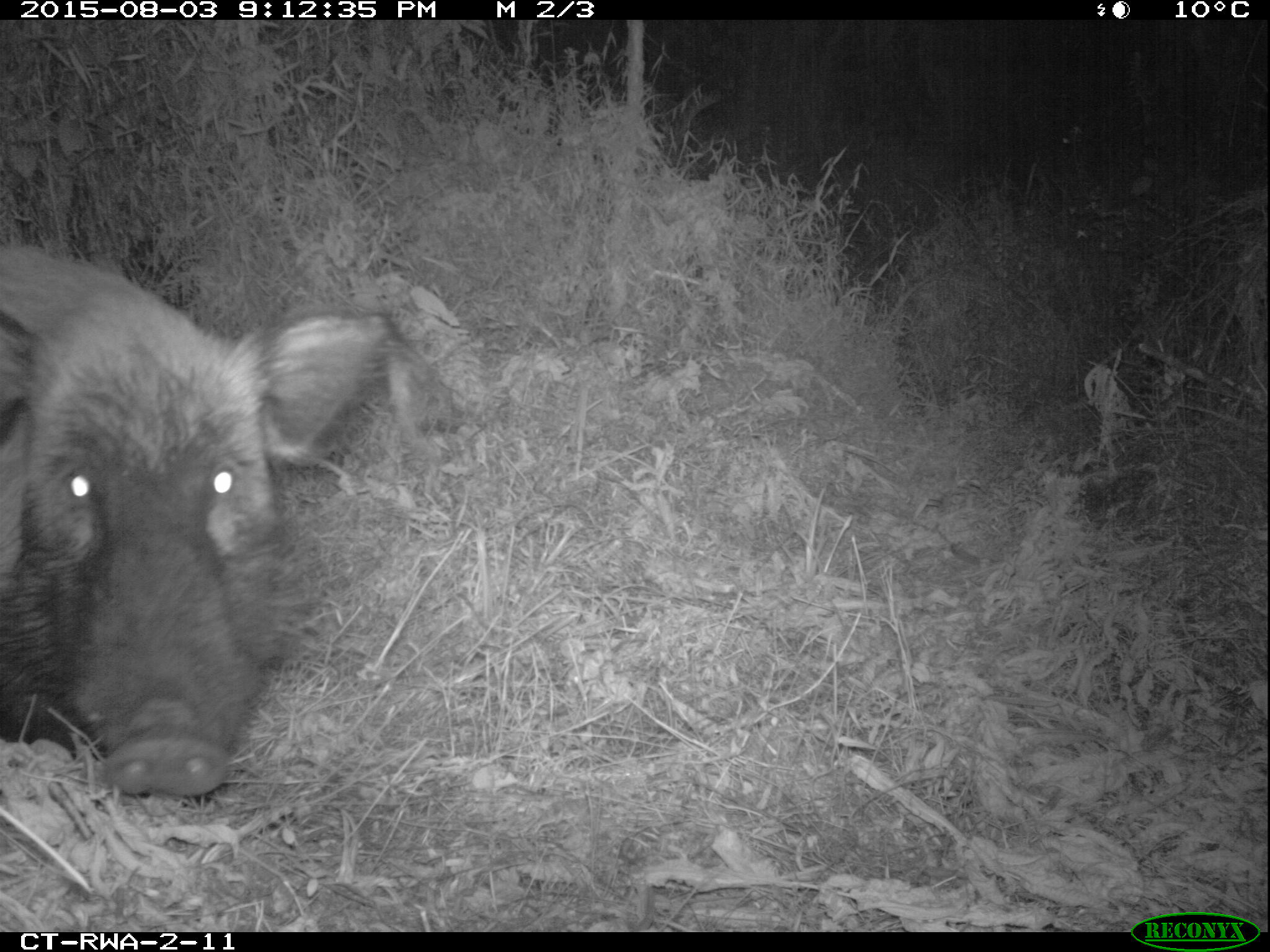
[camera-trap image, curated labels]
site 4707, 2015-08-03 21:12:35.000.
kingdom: Animalia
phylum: Chordata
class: Mammalia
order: Artiodactyla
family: Suidae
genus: Potamochoerus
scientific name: Potamochoerus larvatus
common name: bushpig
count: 1